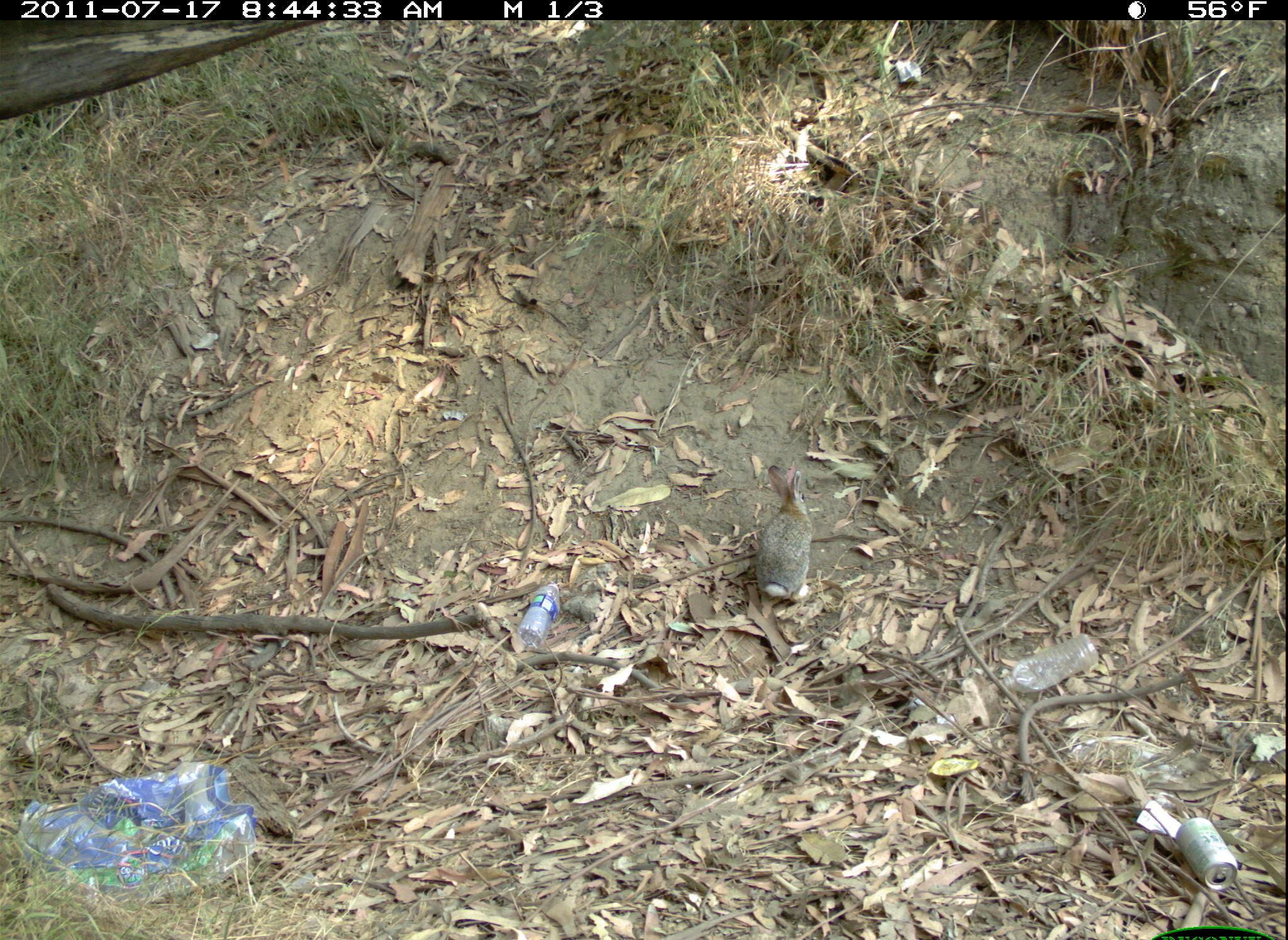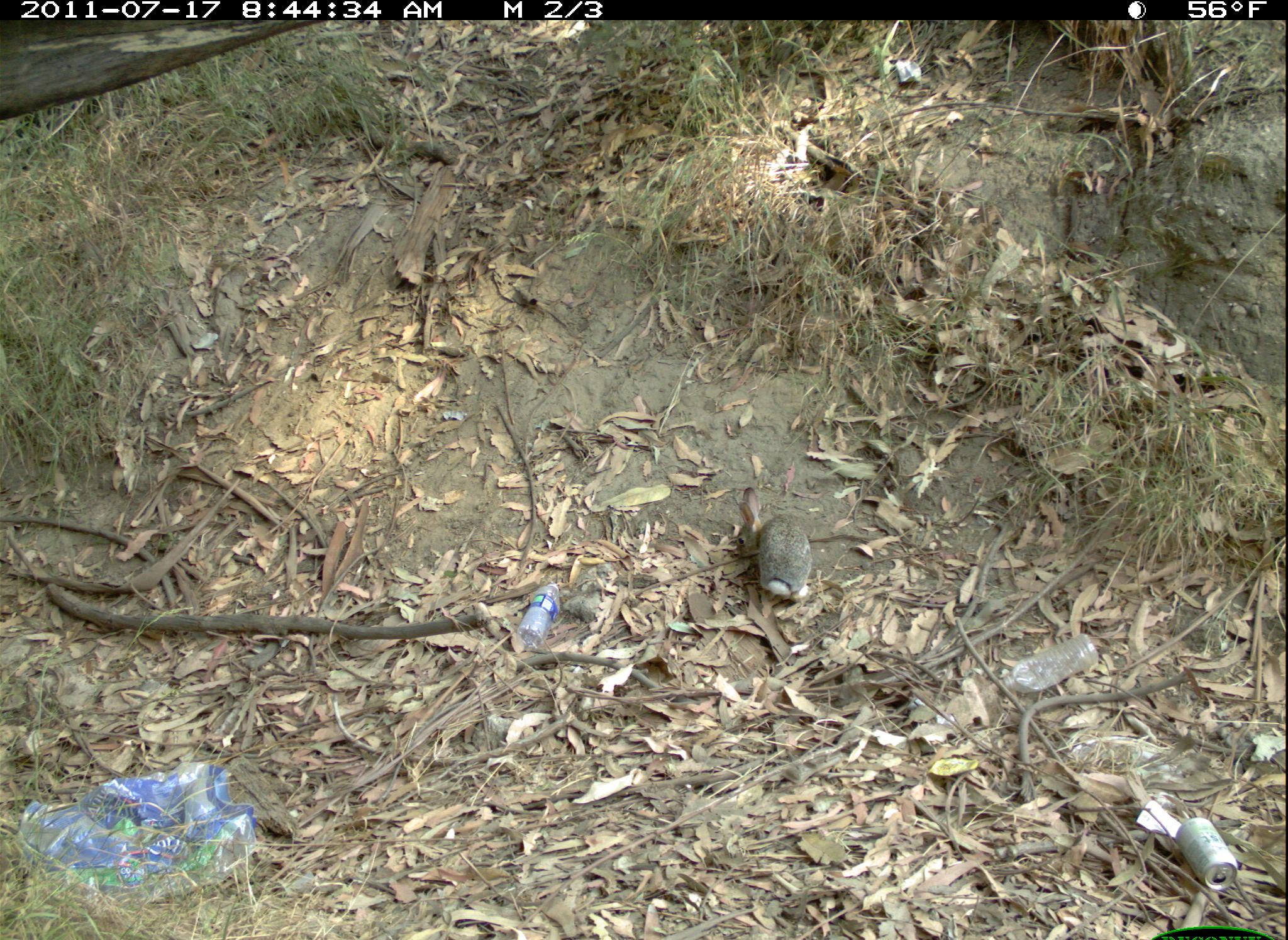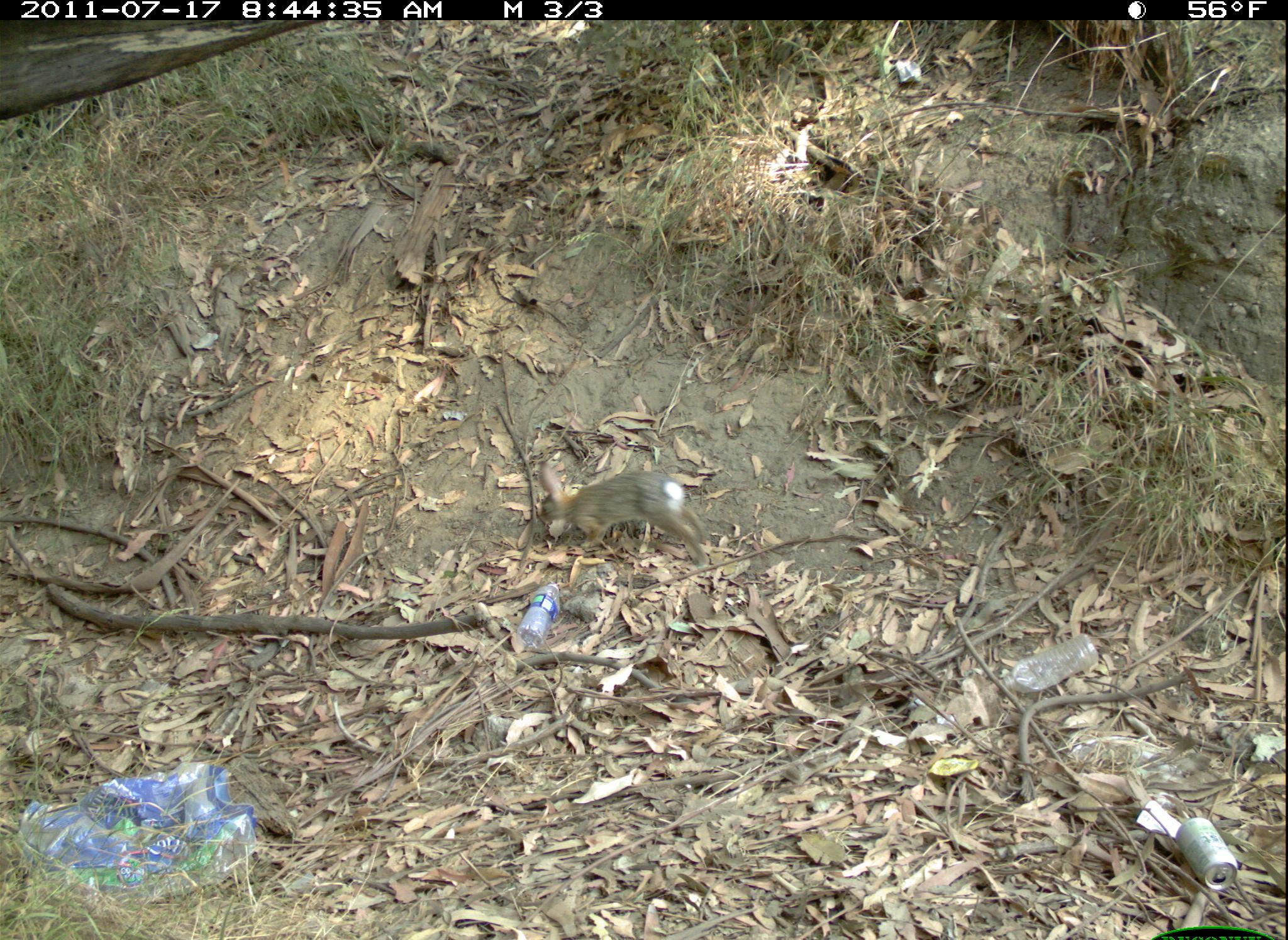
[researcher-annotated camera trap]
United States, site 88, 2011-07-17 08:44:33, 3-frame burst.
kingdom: Animalia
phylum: Chordata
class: Mammalia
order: Lagomorpha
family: Leporidae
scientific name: Leporidae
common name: rabbits and hares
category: rabbit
Rabbit (rabbits and hares) (Leporidae).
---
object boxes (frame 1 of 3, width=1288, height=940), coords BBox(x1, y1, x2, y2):
rabbit: BBox(745, 453, 834, 620)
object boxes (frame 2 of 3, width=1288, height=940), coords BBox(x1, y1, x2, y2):
rabbit: BBox(723, 488, 815, 602)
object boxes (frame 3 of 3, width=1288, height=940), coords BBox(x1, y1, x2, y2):
rabbit: BBox(535, 451, 713, 565)